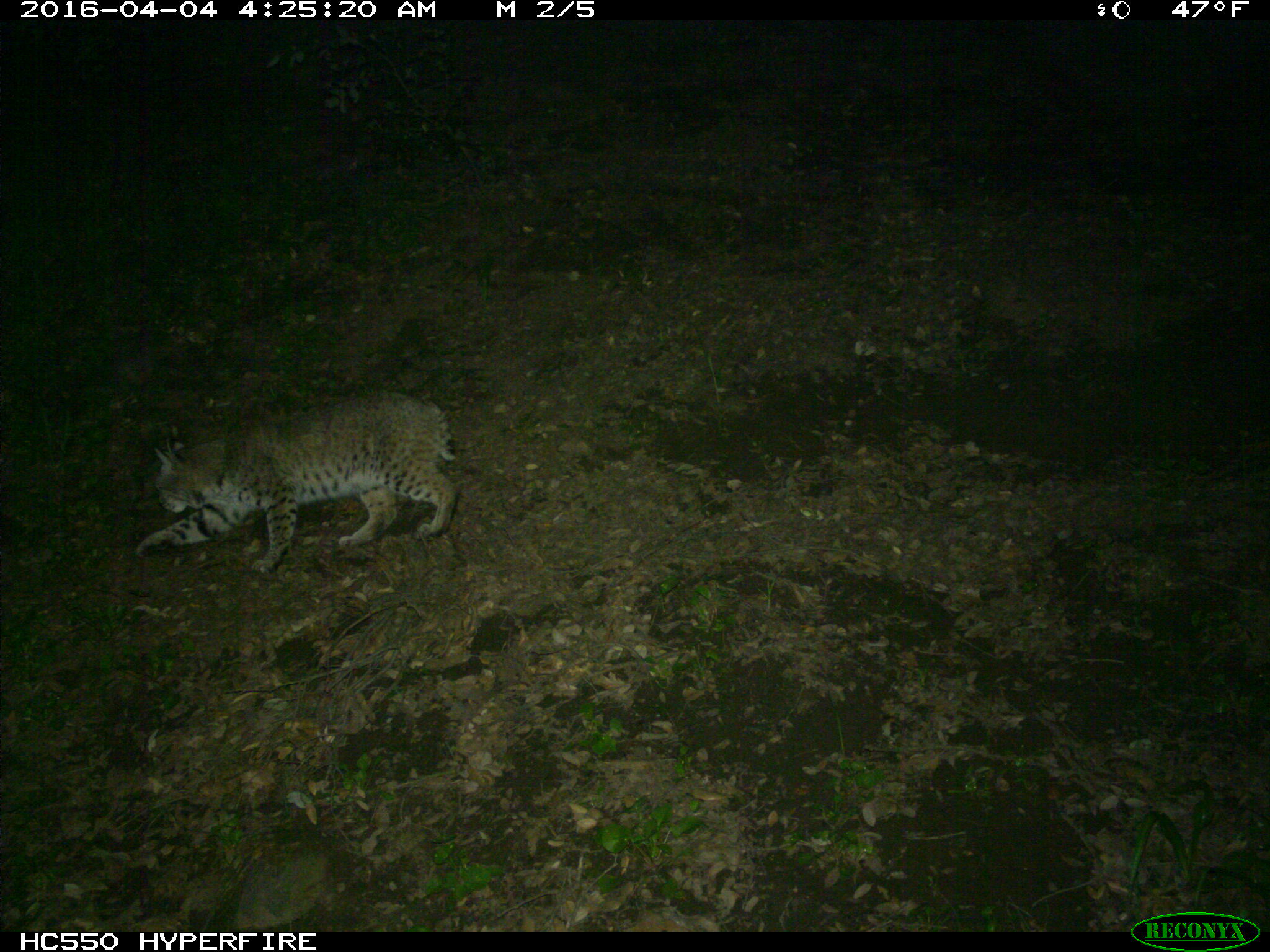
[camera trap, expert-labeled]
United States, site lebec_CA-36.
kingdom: Animalia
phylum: Chordata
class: Mammalia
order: Carnivora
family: Felidae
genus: Lynx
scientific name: Lynx rufus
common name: bobcat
Lynx rufus (bobcat).